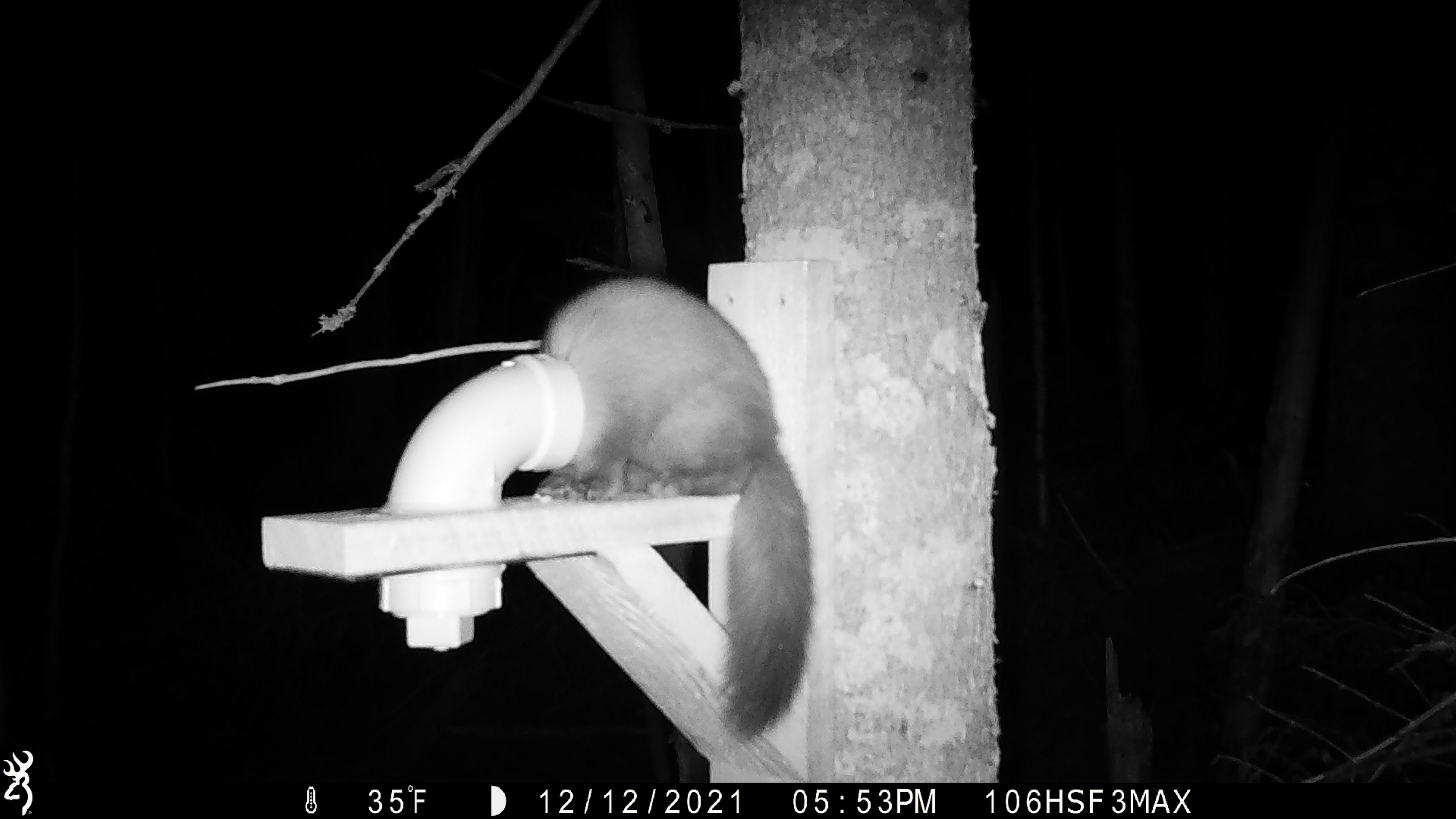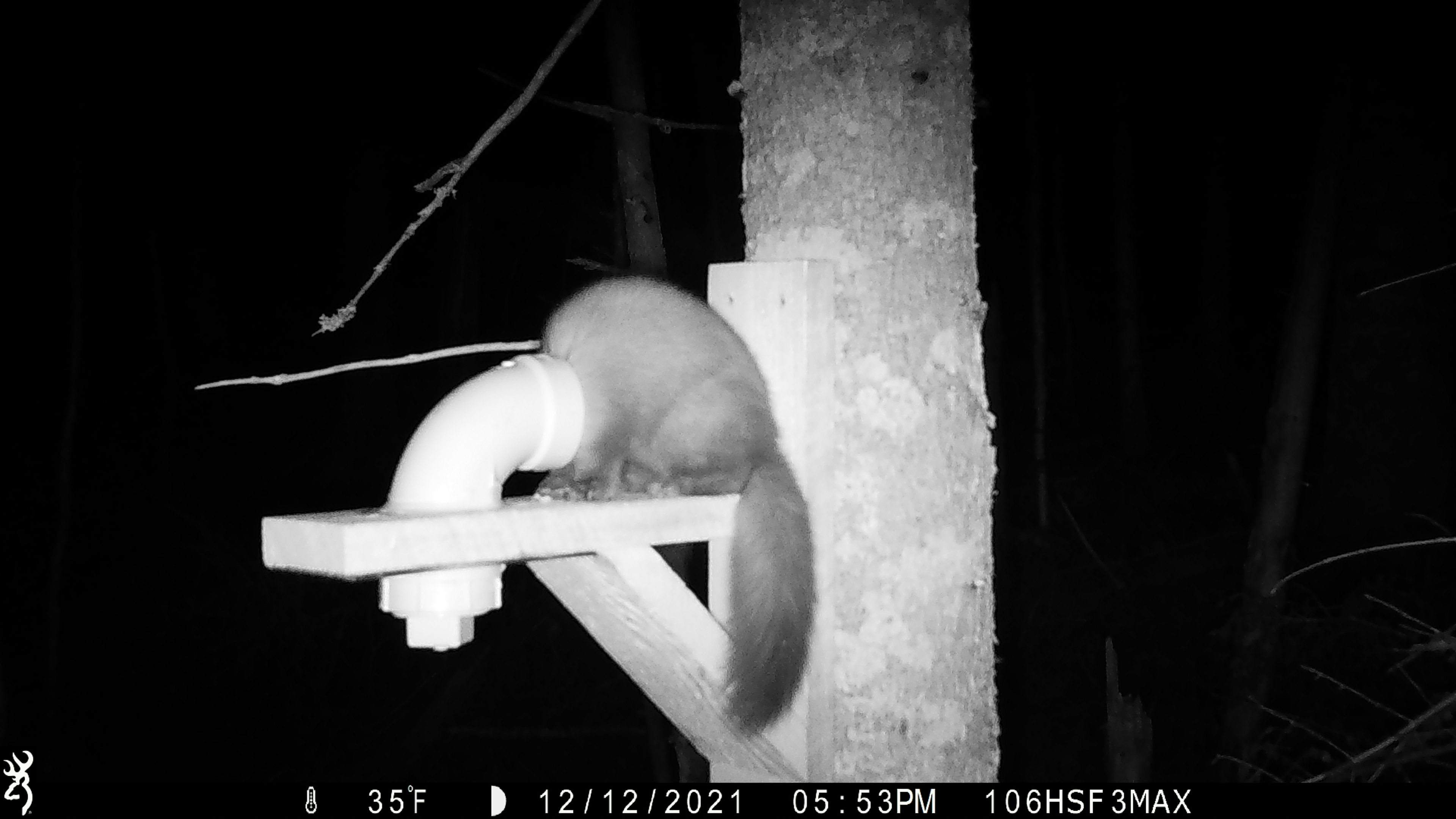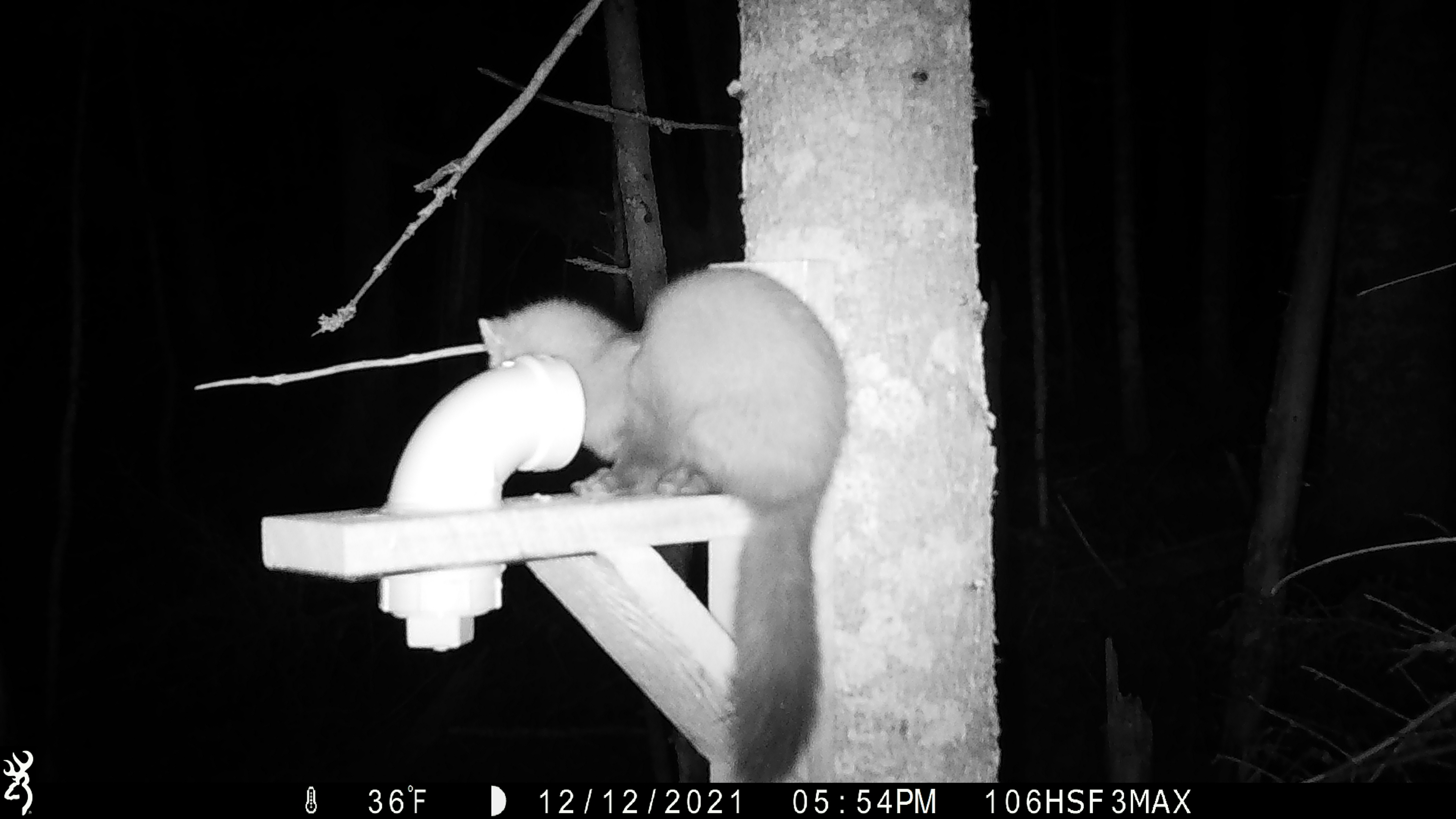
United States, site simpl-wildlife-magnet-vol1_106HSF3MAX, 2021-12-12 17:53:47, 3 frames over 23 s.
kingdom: Animalia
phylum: Chordata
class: Mammalia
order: Carnivora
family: Mustelidae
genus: Martes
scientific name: Martes americana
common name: american marten